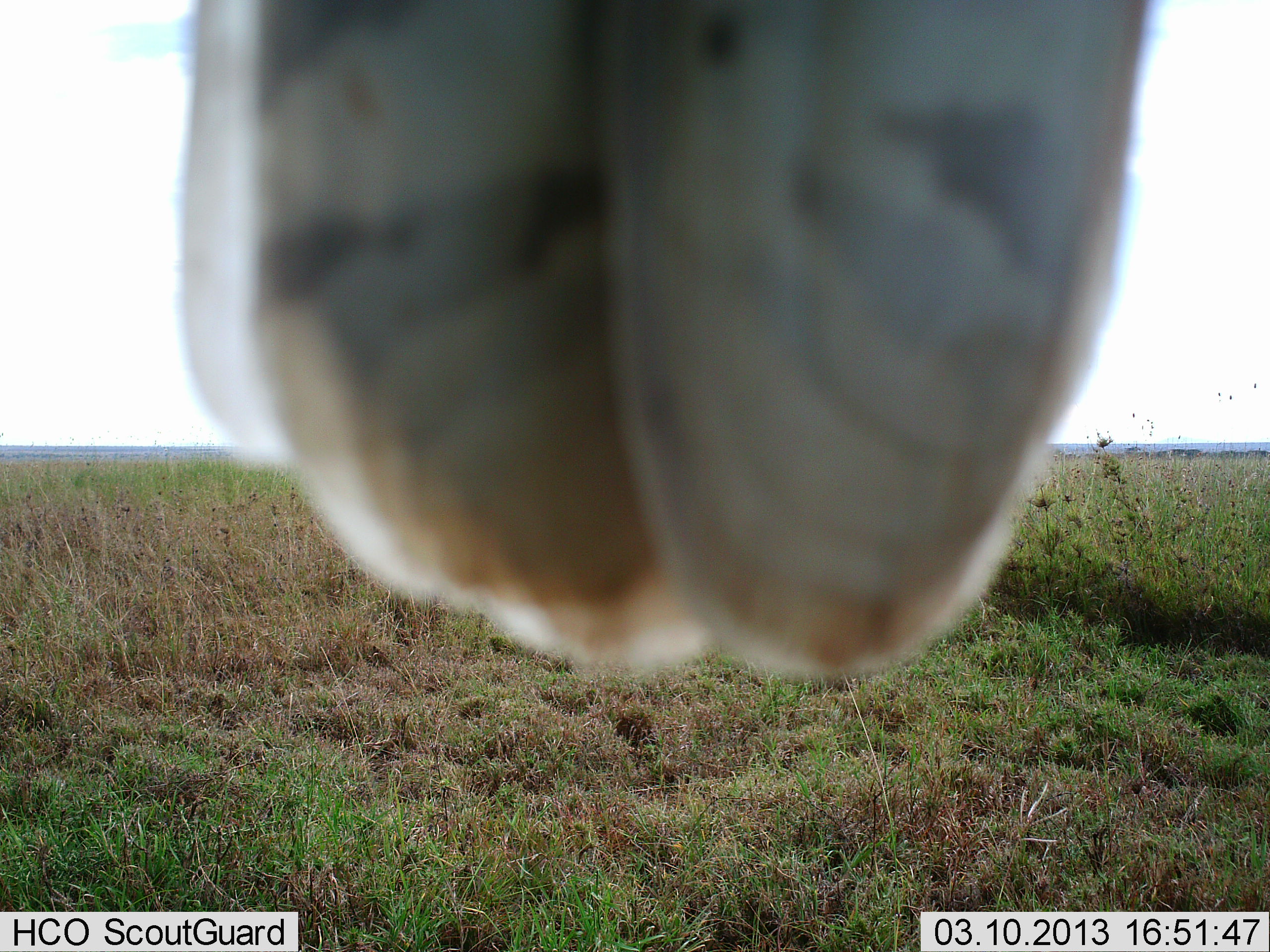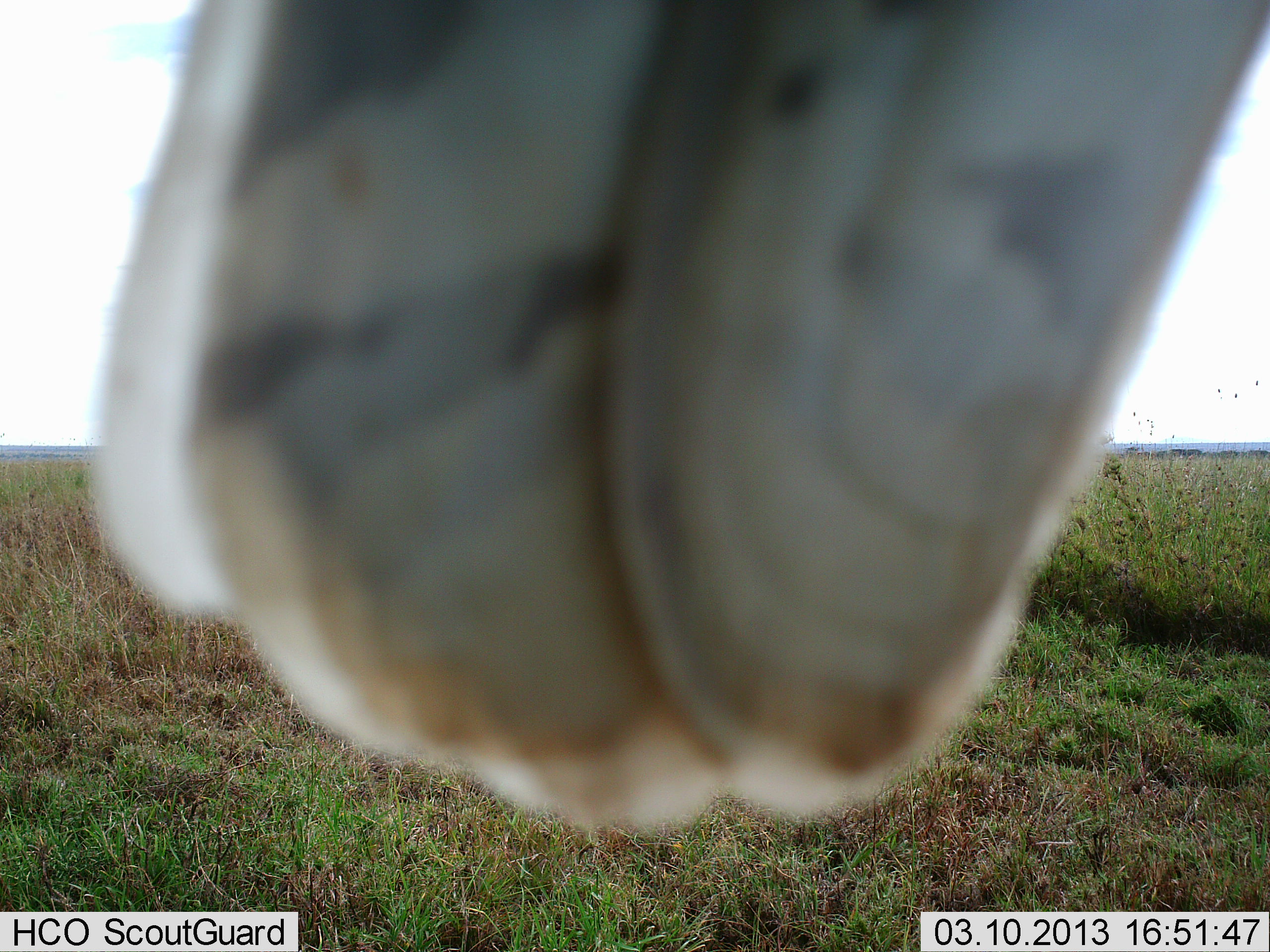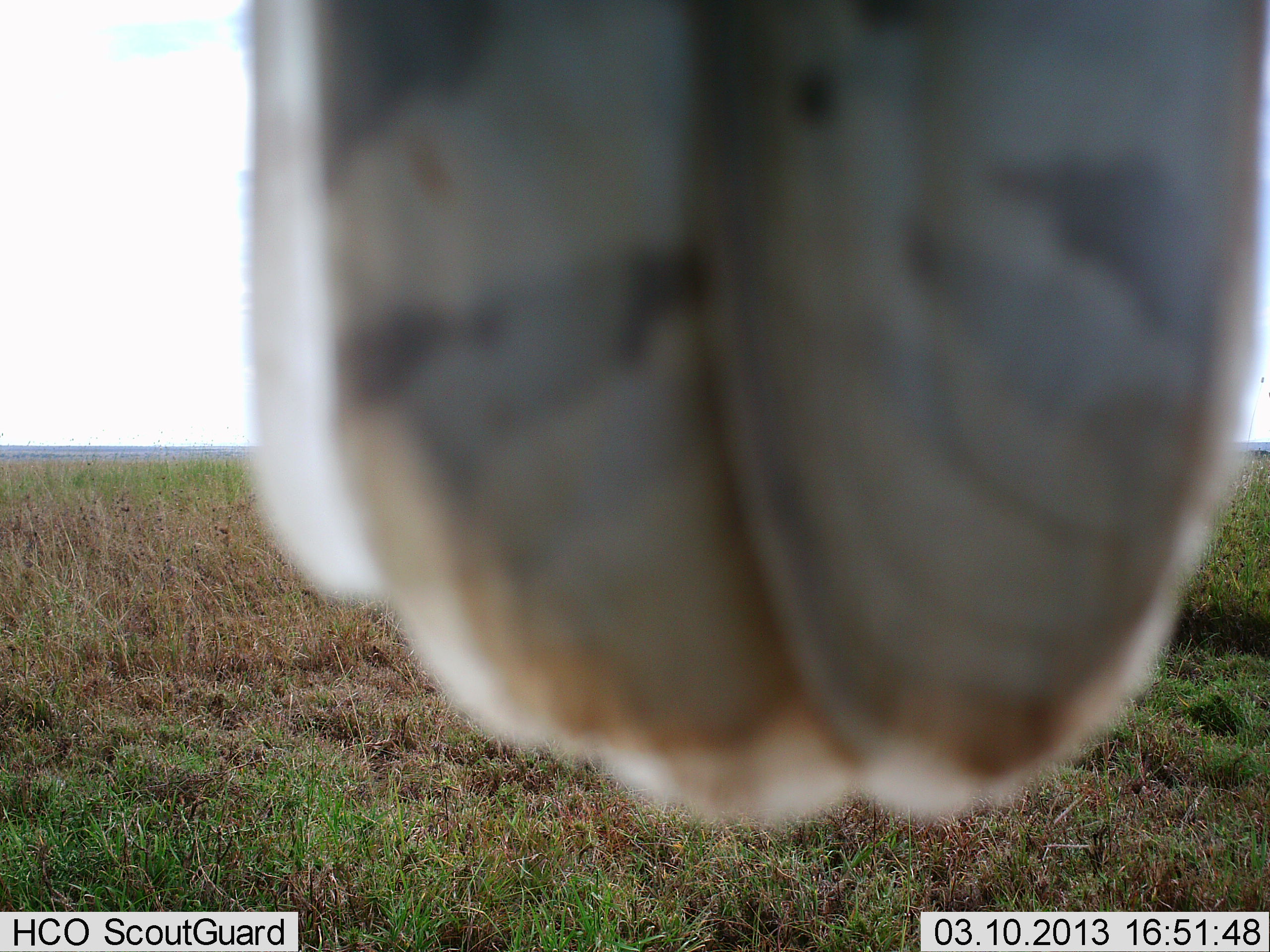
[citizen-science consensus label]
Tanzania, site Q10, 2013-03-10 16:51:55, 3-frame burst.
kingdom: Animalia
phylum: Chordata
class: Aves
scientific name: Aves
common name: bird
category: otherbird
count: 1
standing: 33%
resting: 67%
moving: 0%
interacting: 8%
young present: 0%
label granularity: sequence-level